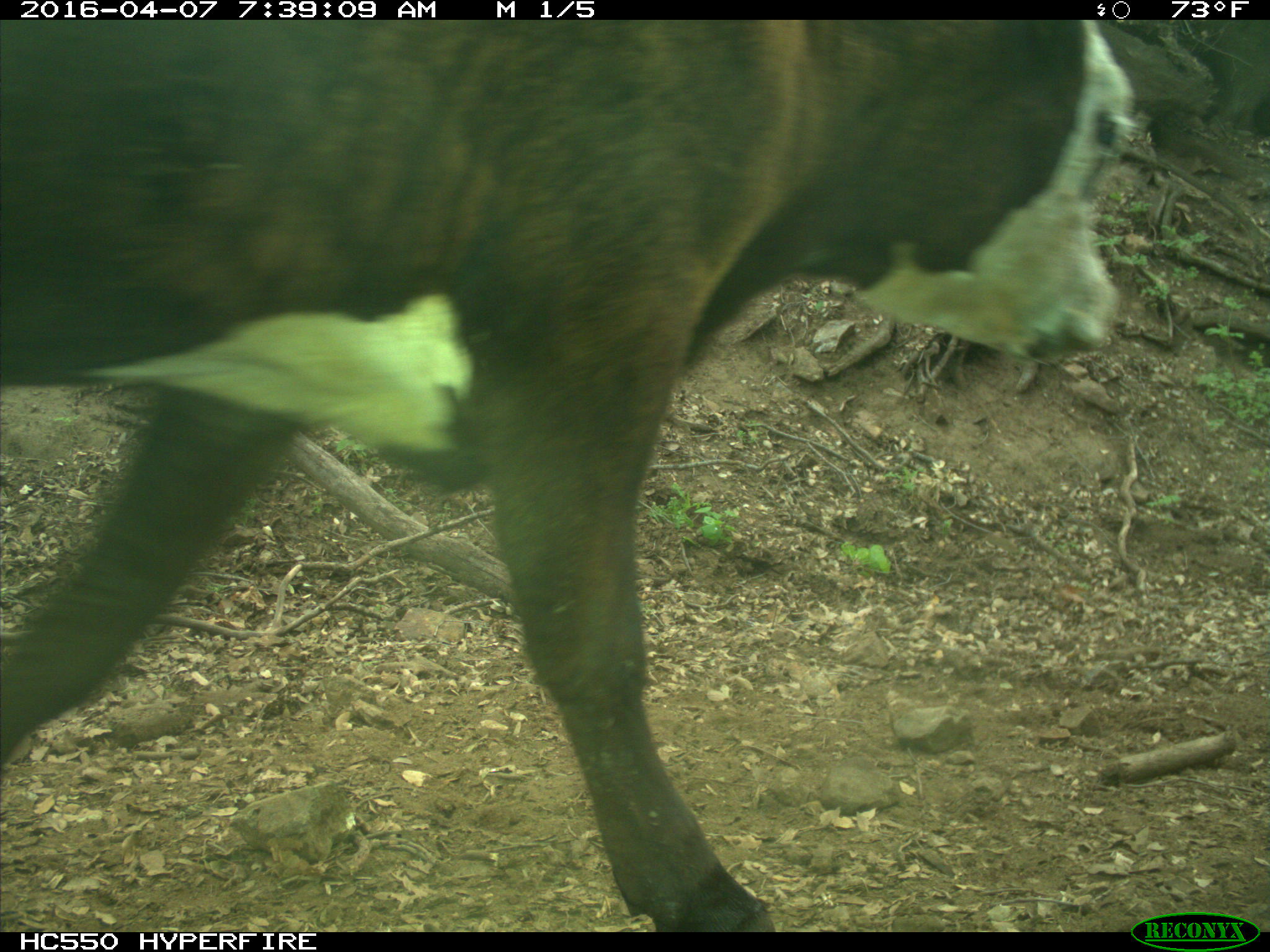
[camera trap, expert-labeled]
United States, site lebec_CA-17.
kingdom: Animalia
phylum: Chordata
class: Mammalia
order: Artiodactyla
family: Bovidae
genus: Bos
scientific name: Bos taurus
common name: domestic cow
Bos taurus (domestic cow).